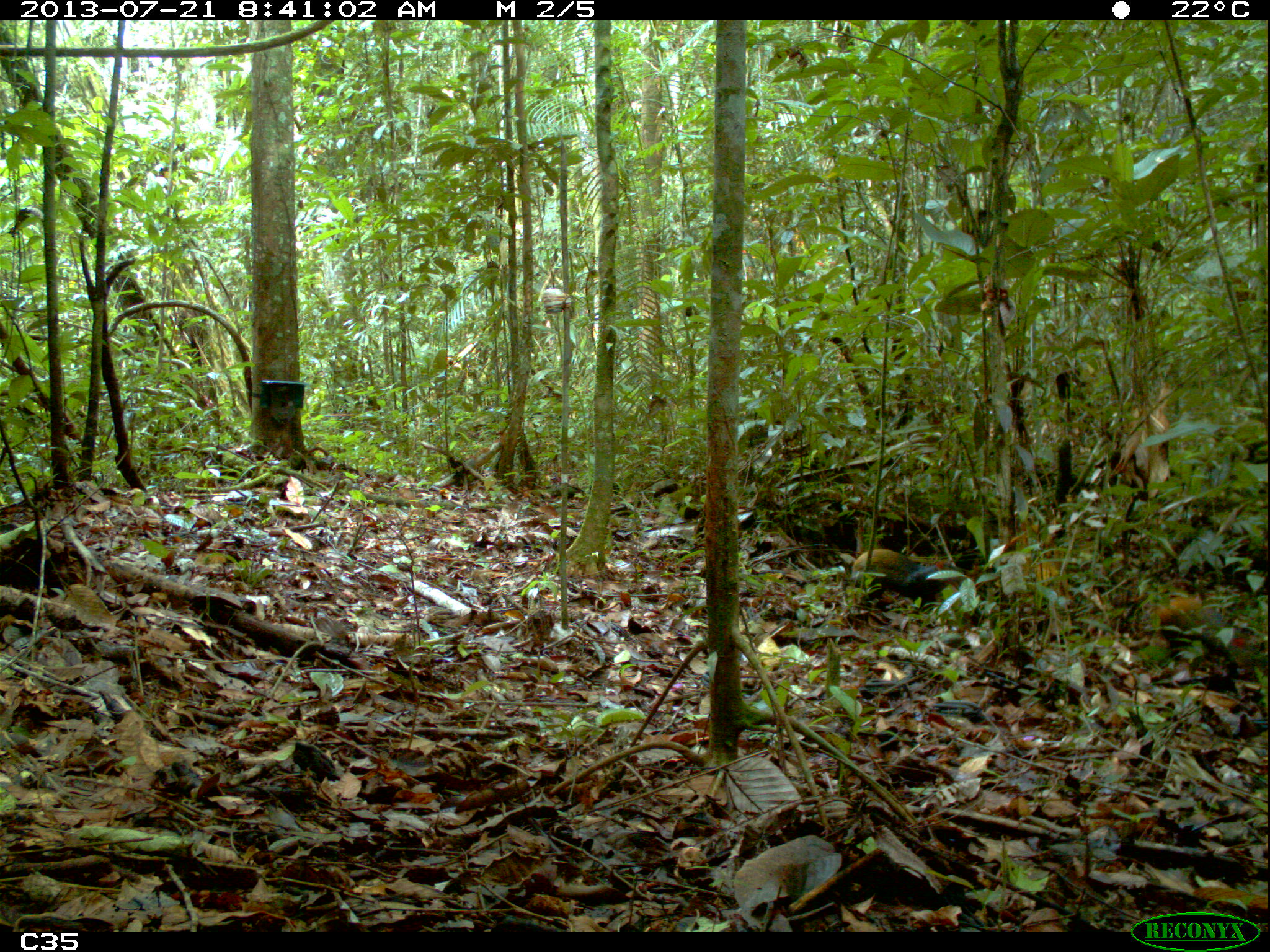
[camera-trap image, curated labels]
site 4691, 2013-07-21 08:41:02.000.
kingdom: Animalia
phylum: Chordata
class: Mammalia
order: Rodentia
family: Dasyproctidae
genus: Dasyprocta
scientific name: Dasyprocta leporina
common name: red-rumped agouti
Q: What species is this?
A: Dasyprocta leporina (red-rumped agouti).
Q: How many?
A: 2.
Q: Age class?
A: Adult.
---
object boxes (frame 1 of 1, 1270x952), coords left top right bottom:
dasyprocta leporina: 850 548 965 612